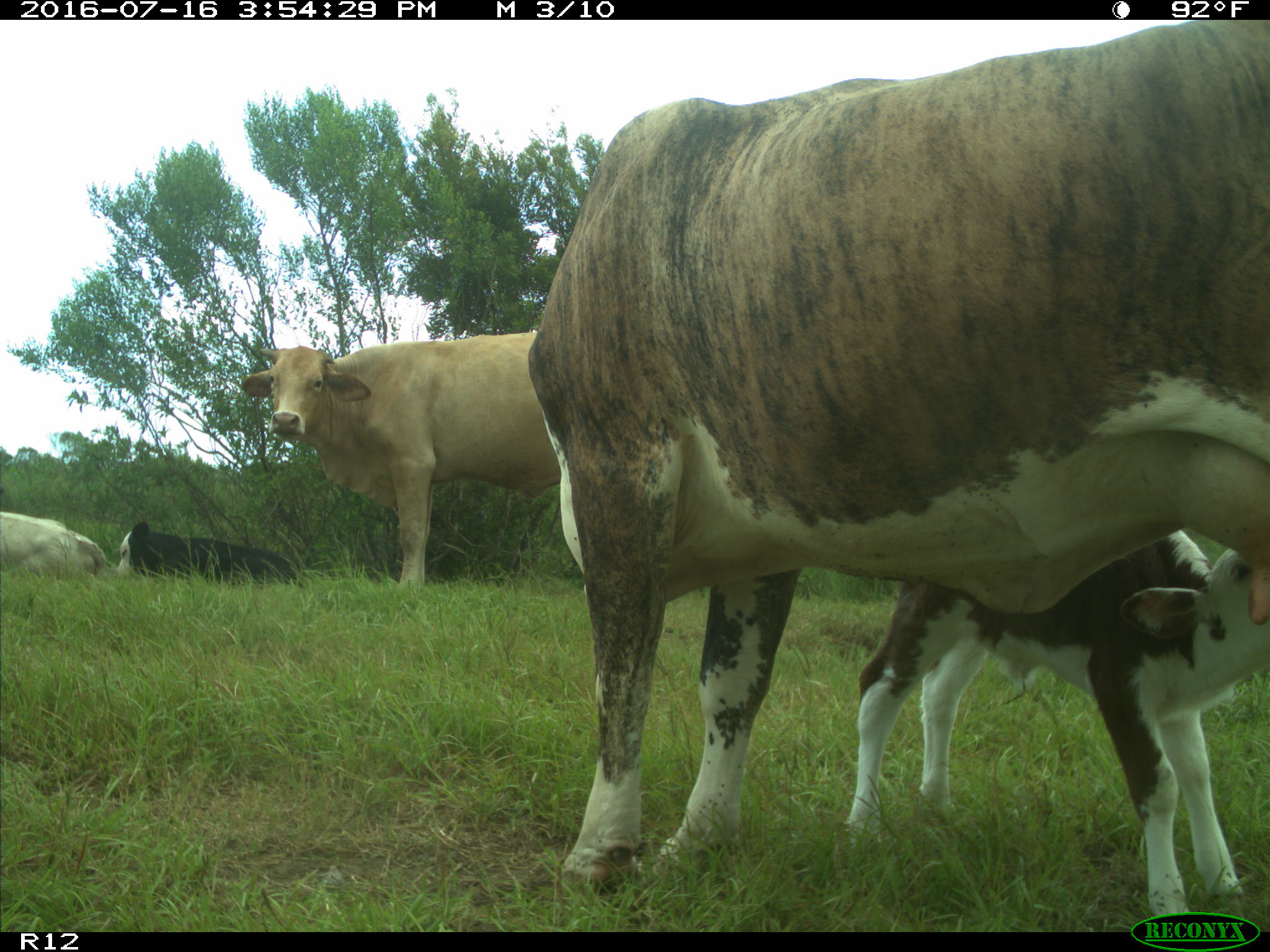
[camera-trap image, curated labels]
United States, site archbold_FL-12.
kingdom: Animalia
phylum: Chordata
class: Mammalia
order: Artiodactyla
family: Bovidae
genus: Bos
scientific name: Bos taurus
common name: domestic cow